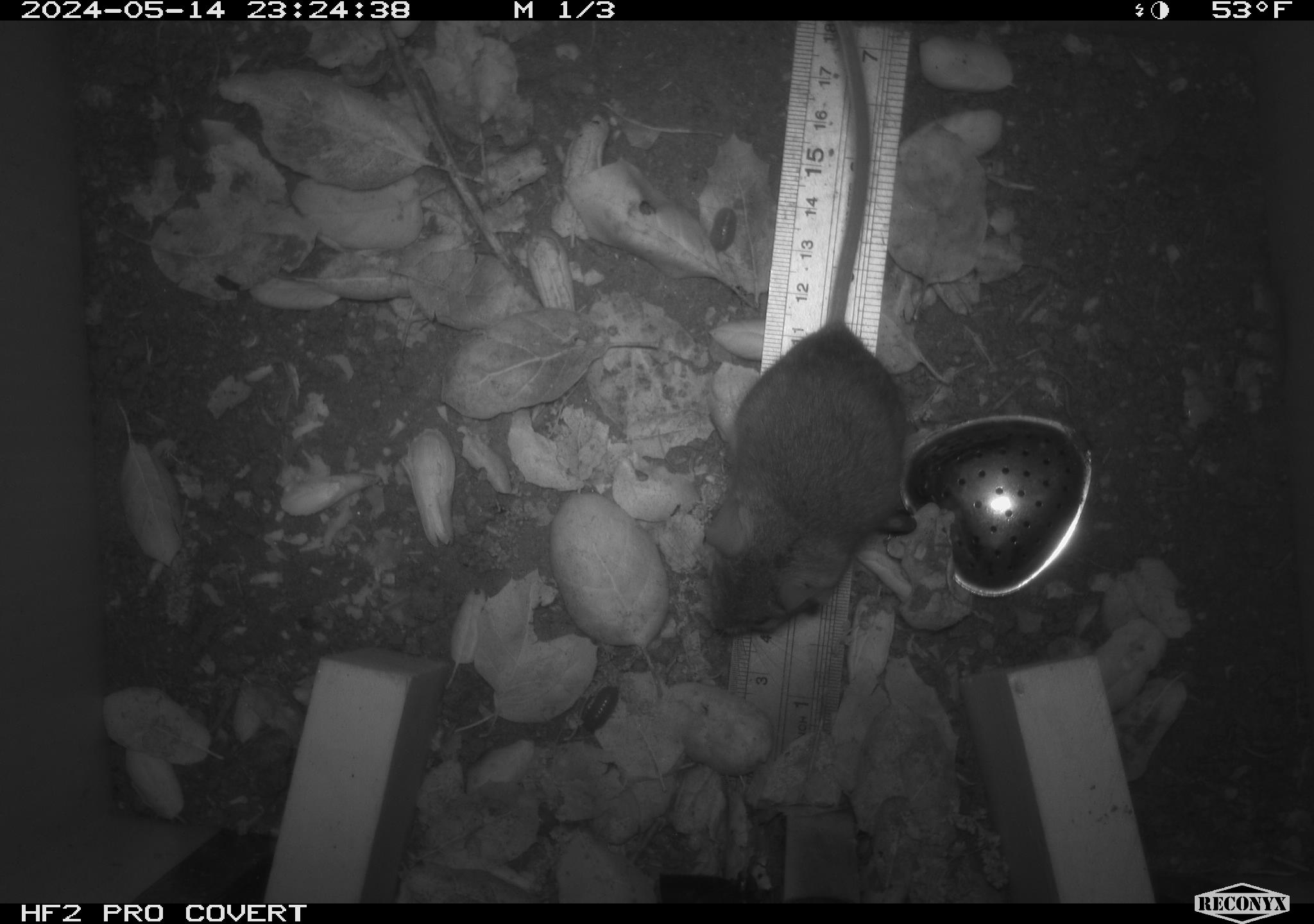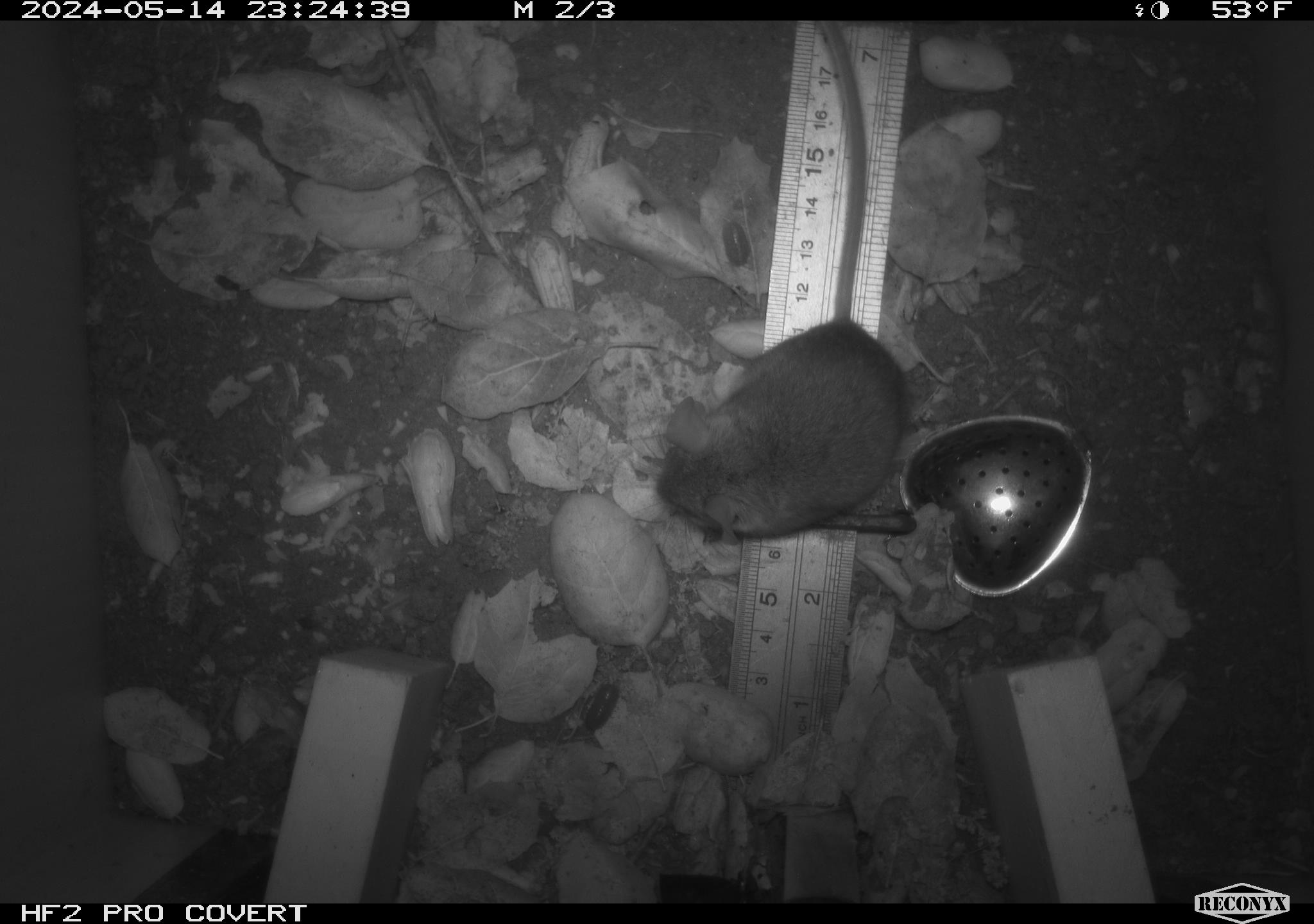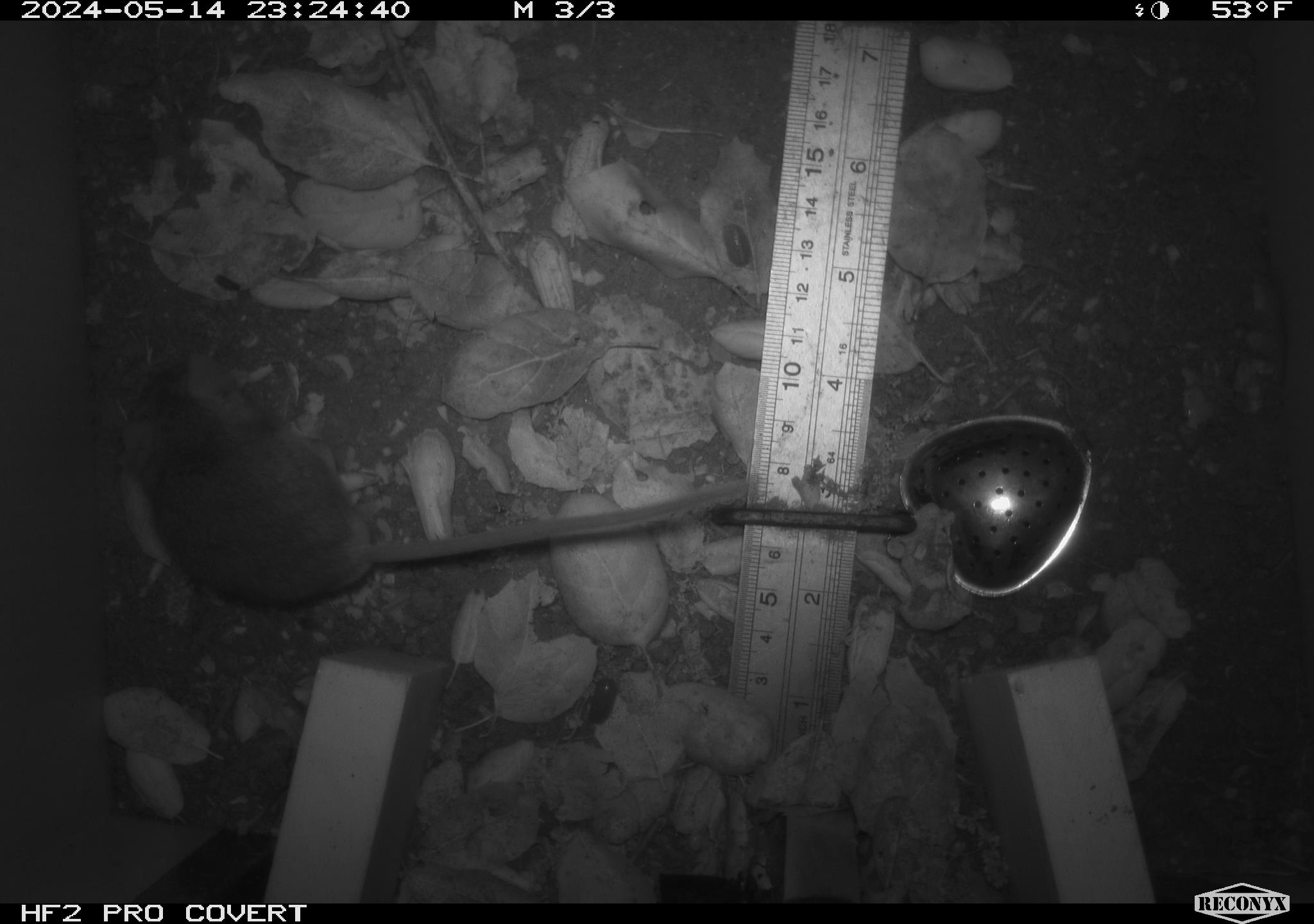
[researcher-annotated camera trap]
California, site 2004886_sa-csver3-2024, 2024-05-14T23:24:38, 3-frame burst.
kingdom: Animalia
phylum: Chordata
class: Mammalia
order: Rodentia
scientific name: Rodentia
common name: rodent